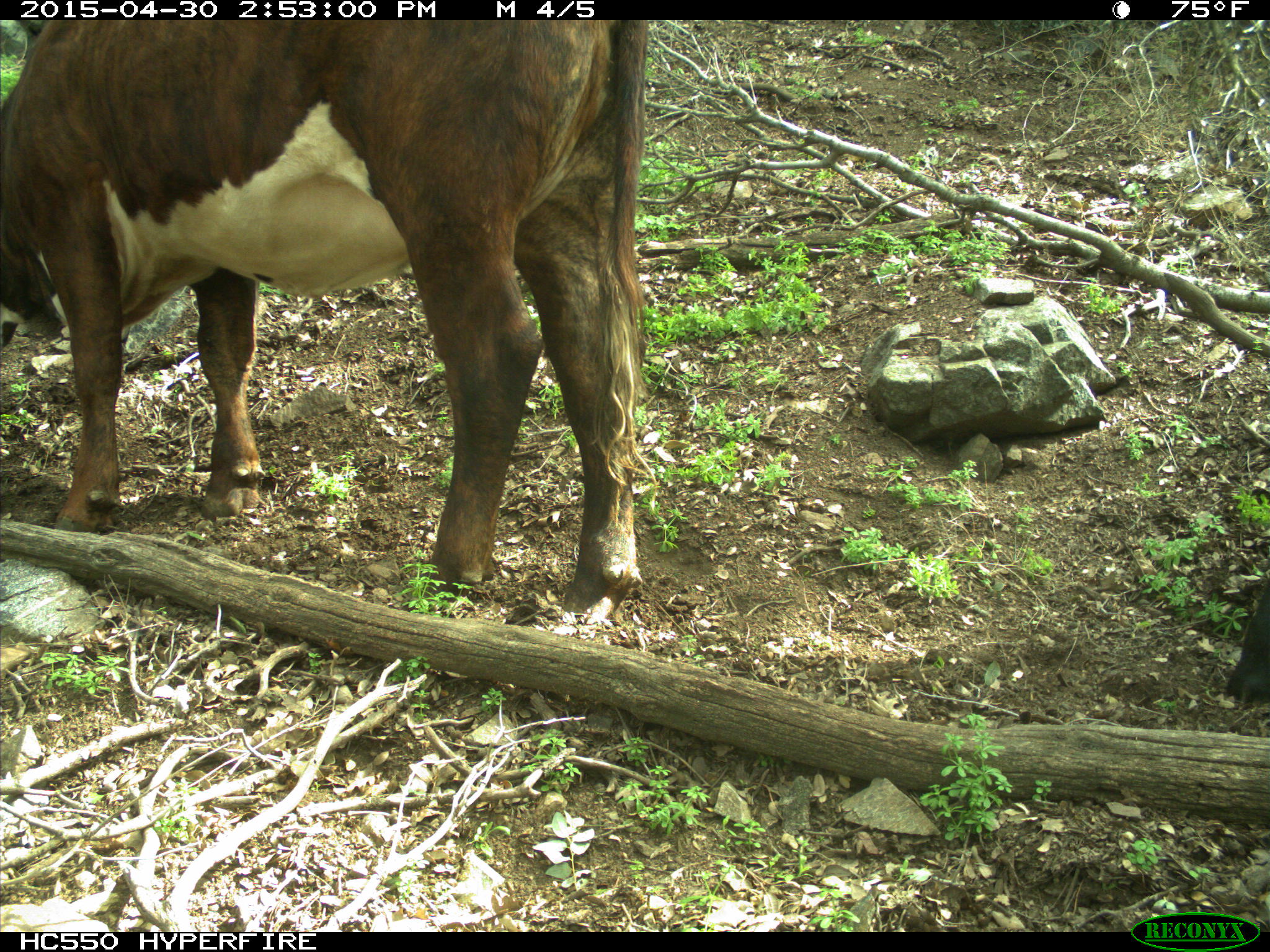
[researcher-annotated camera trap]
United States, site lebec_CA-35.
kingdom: Animalia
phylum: Chordata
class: Mammalia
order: Artiodactyla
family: Bovidae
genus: Bos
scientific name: Bos taurus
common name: domestic cow